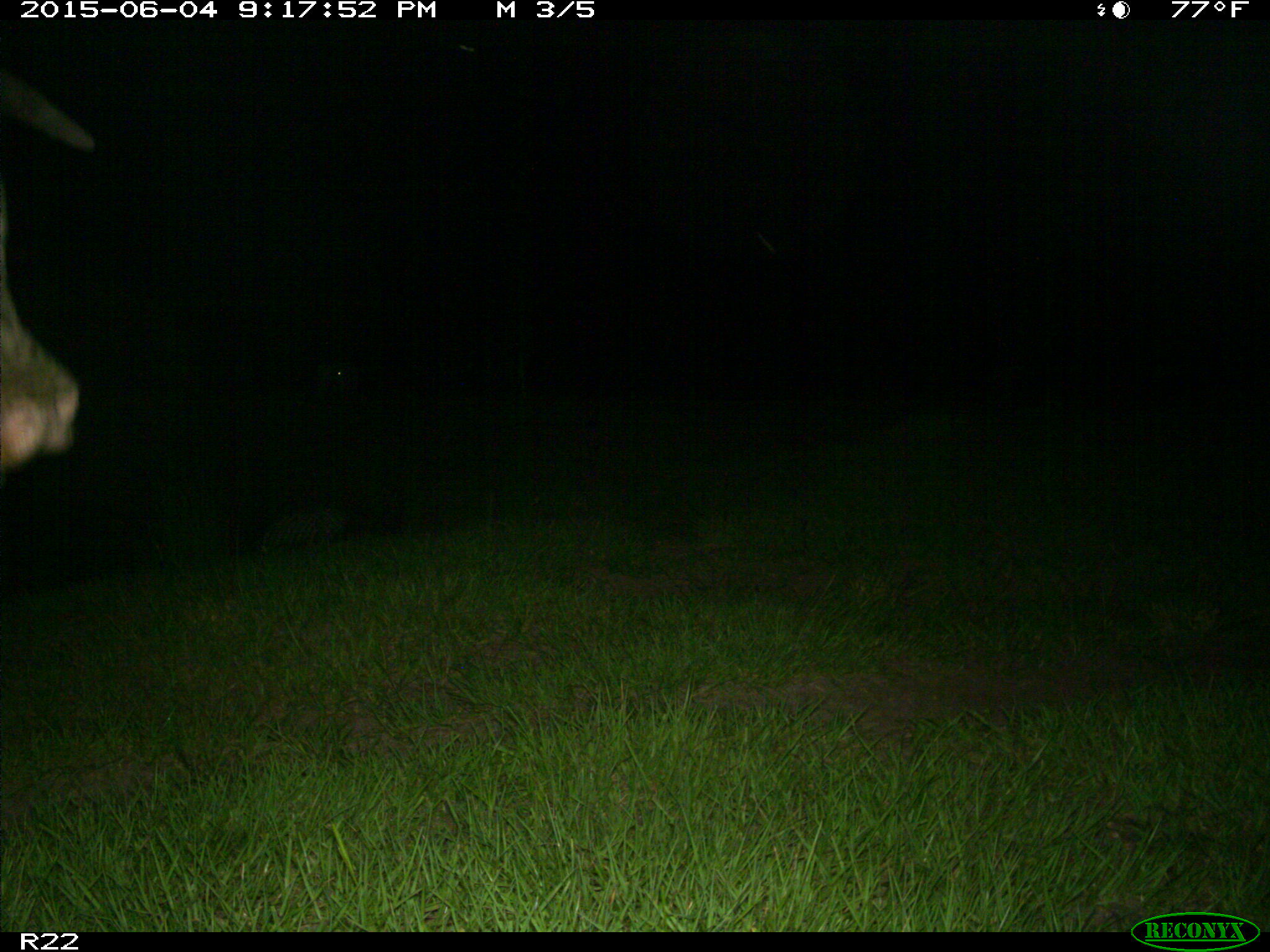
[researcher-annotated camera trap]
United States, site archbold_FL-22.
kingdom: Animalia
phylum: Chordata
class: Mammalia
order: Artiodactyla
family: Bovidae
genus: Bos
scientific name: Bos taurus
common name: domestic cow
Bos taurus (domestic cow).